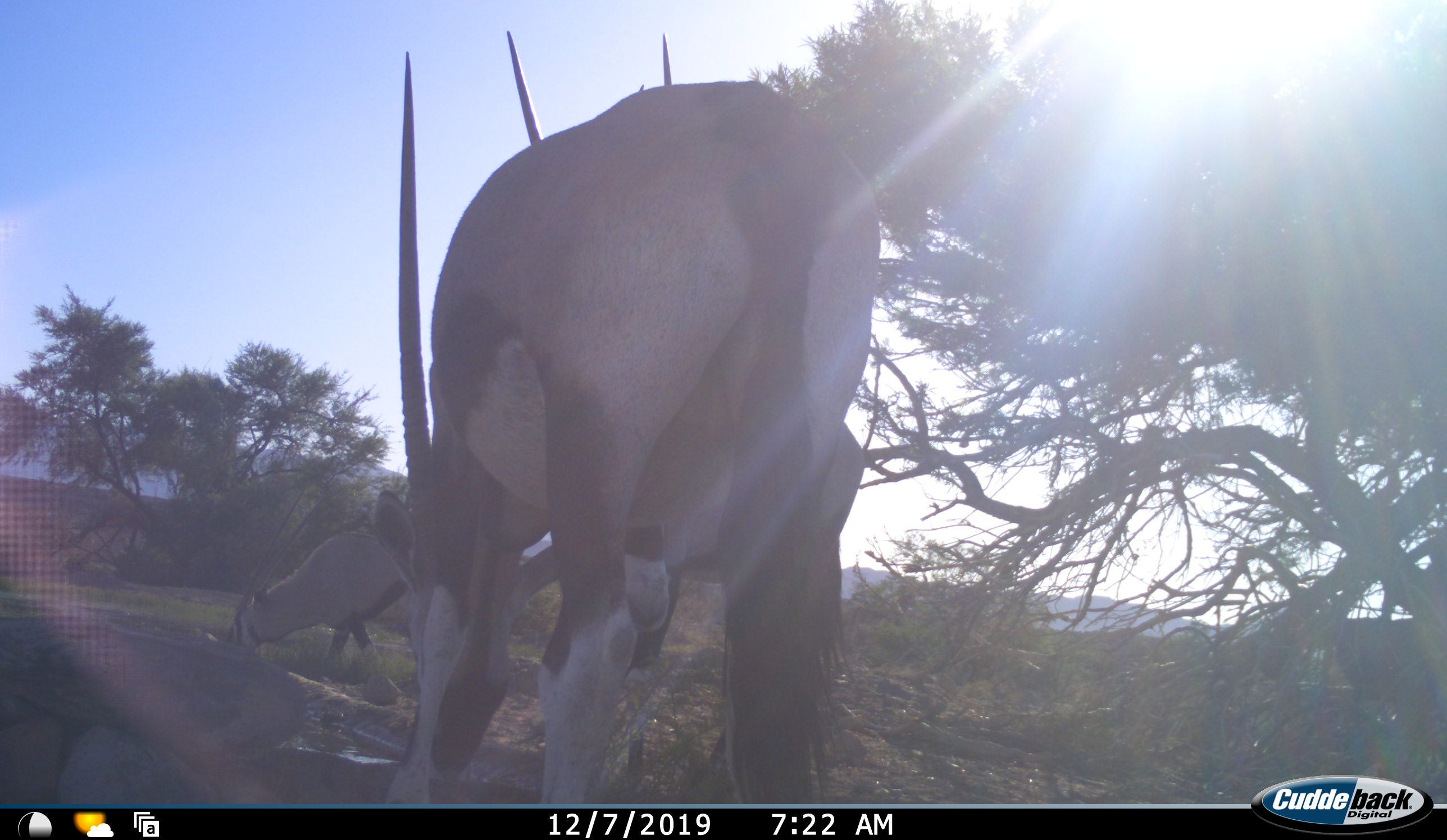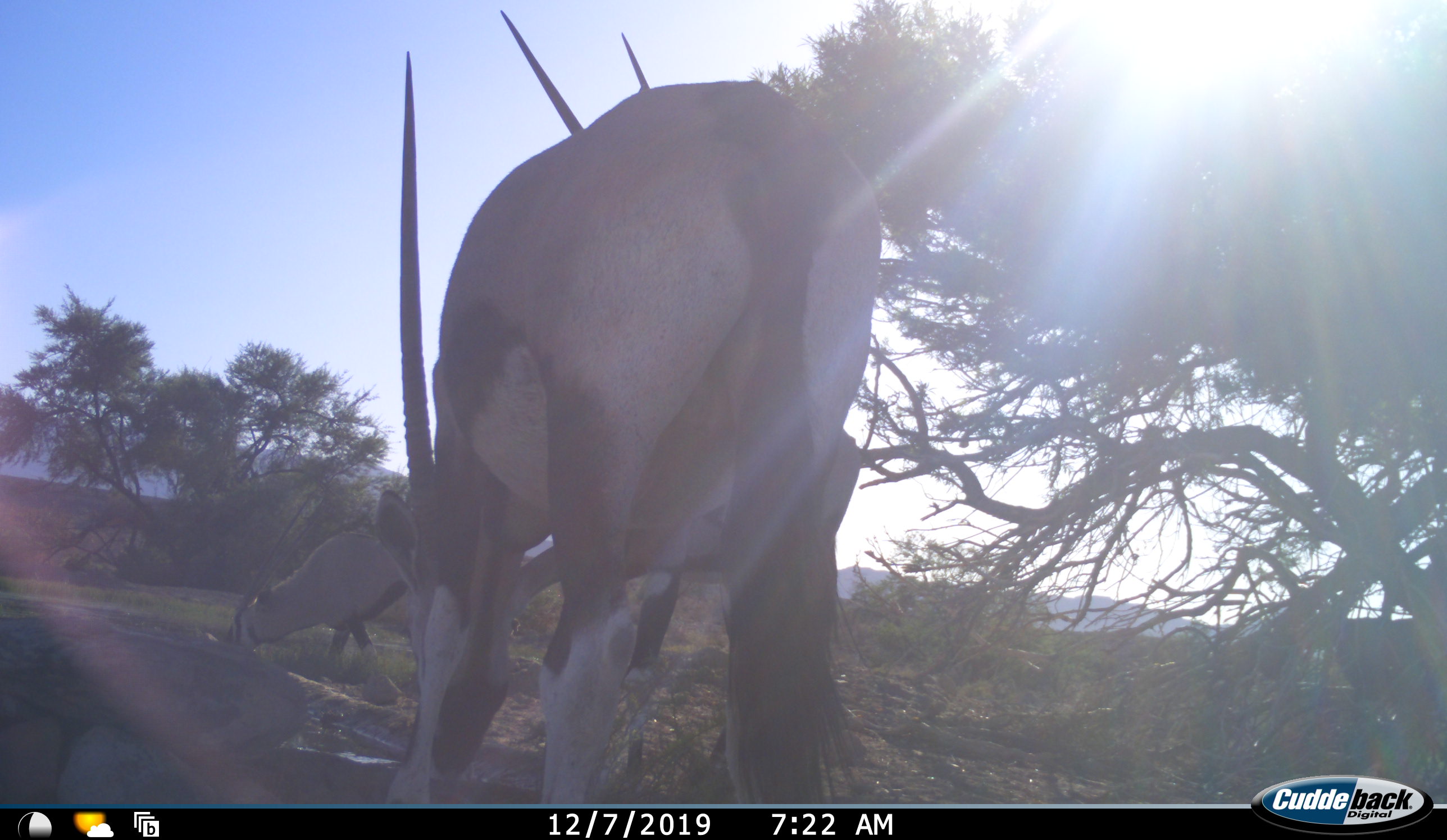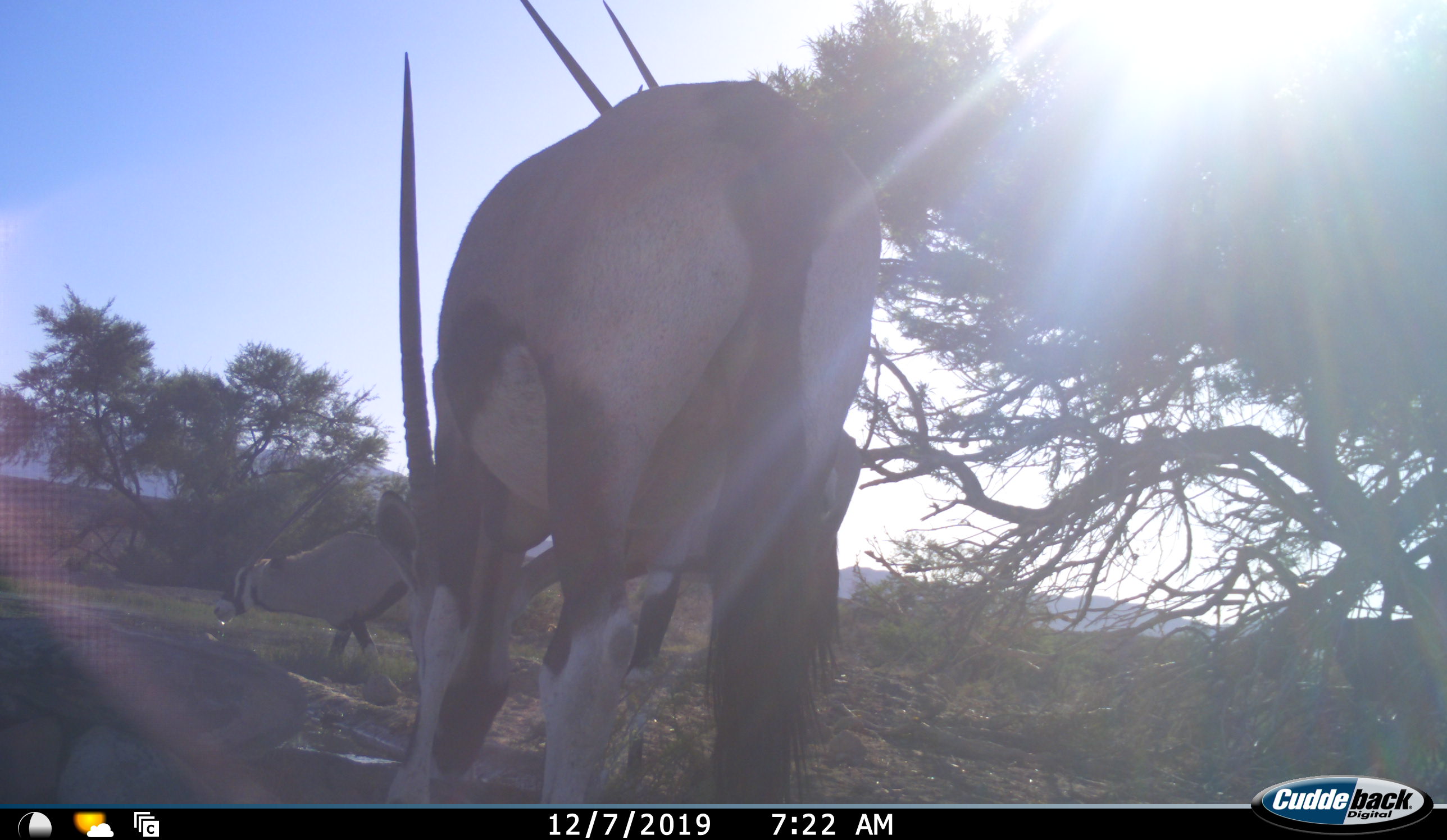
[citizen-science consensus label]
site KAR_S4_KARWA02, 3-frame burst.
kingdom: Animalia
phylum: Chordata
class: Mammalia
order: Artiodactyla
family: Bovidae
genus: Oryx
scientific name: Oryx gazella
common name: gemsbok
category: oryx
Oryx (gemsbok) (Oryx gazella), count 3. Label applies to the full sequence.